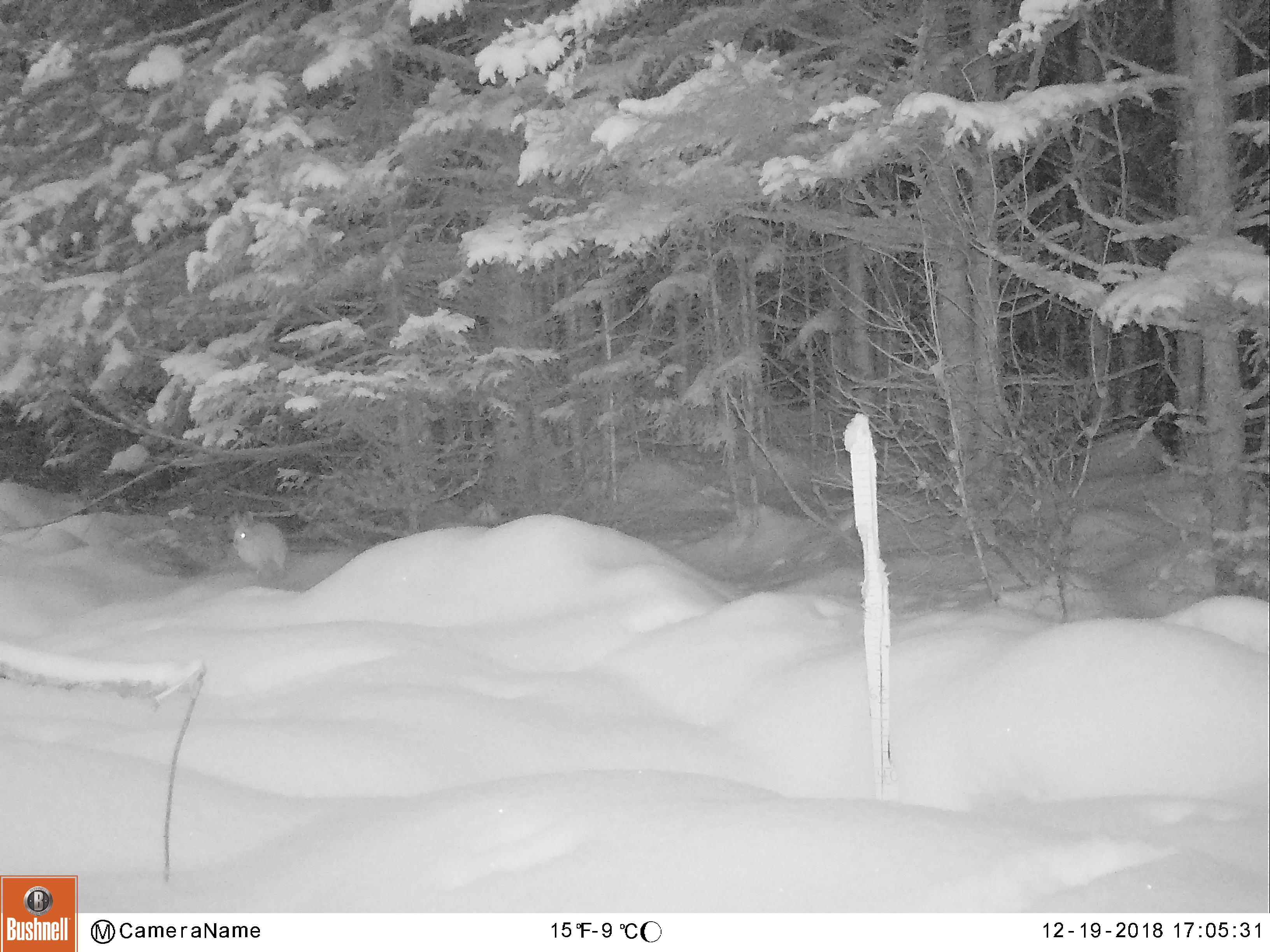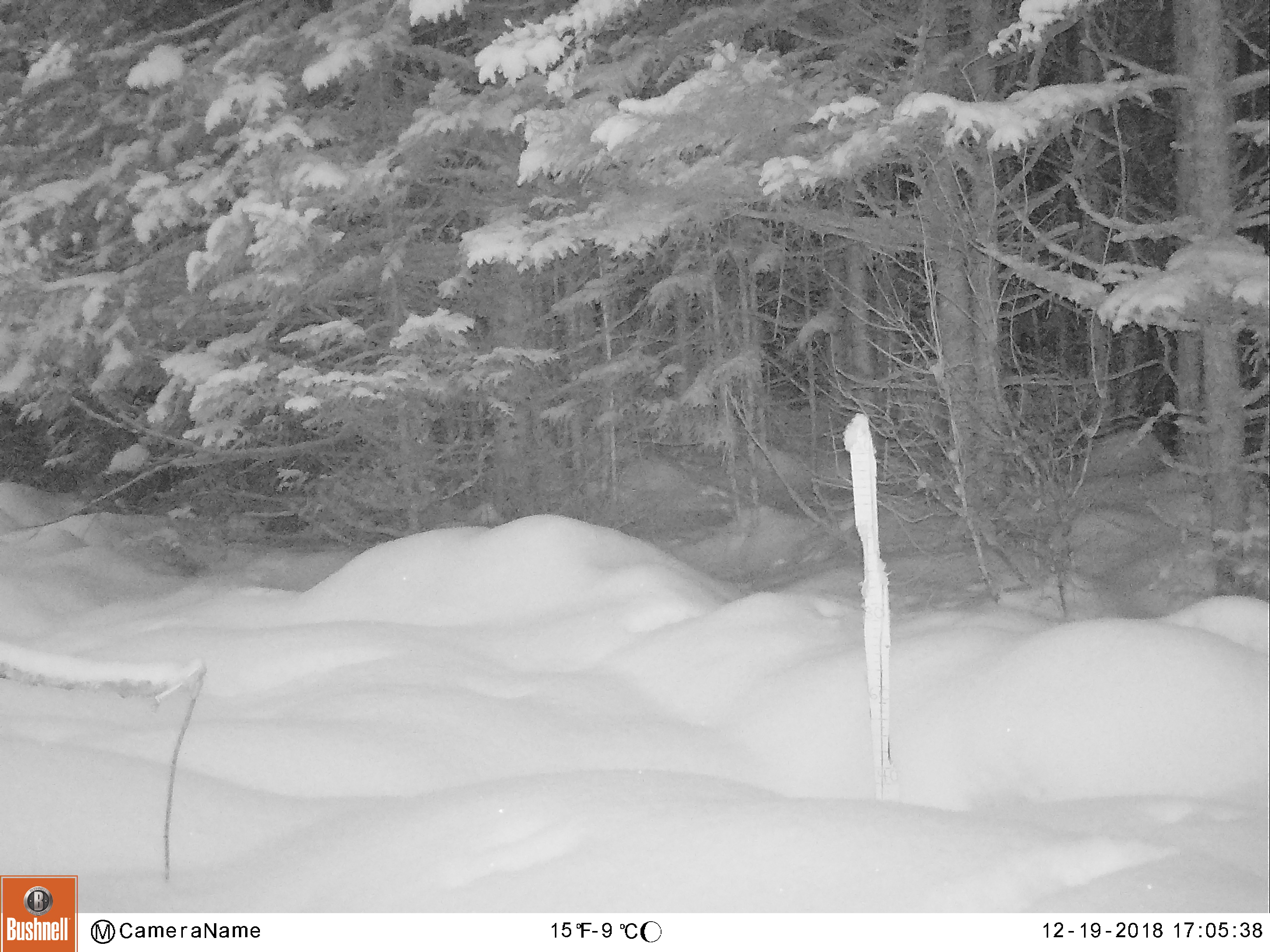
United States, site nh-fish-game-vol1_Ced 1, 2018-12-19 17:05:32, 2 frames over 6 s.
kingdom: Animalia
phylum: Chordata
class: Mammalia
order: Lagomorpha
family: Leporidae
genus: Lepus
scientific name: Lepus americanus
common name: snowshoe hare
Snowshoe hare (Lepus americanus).